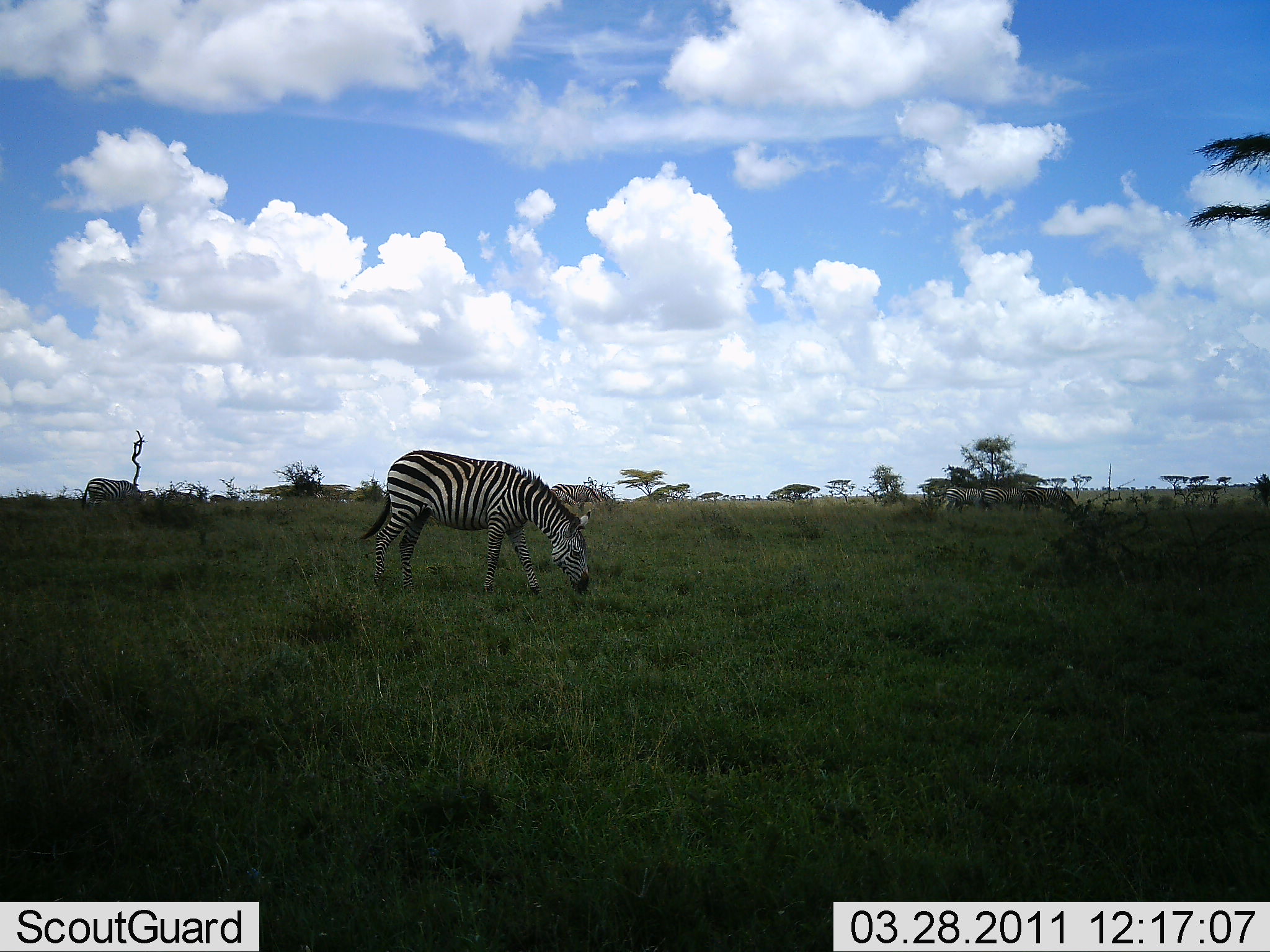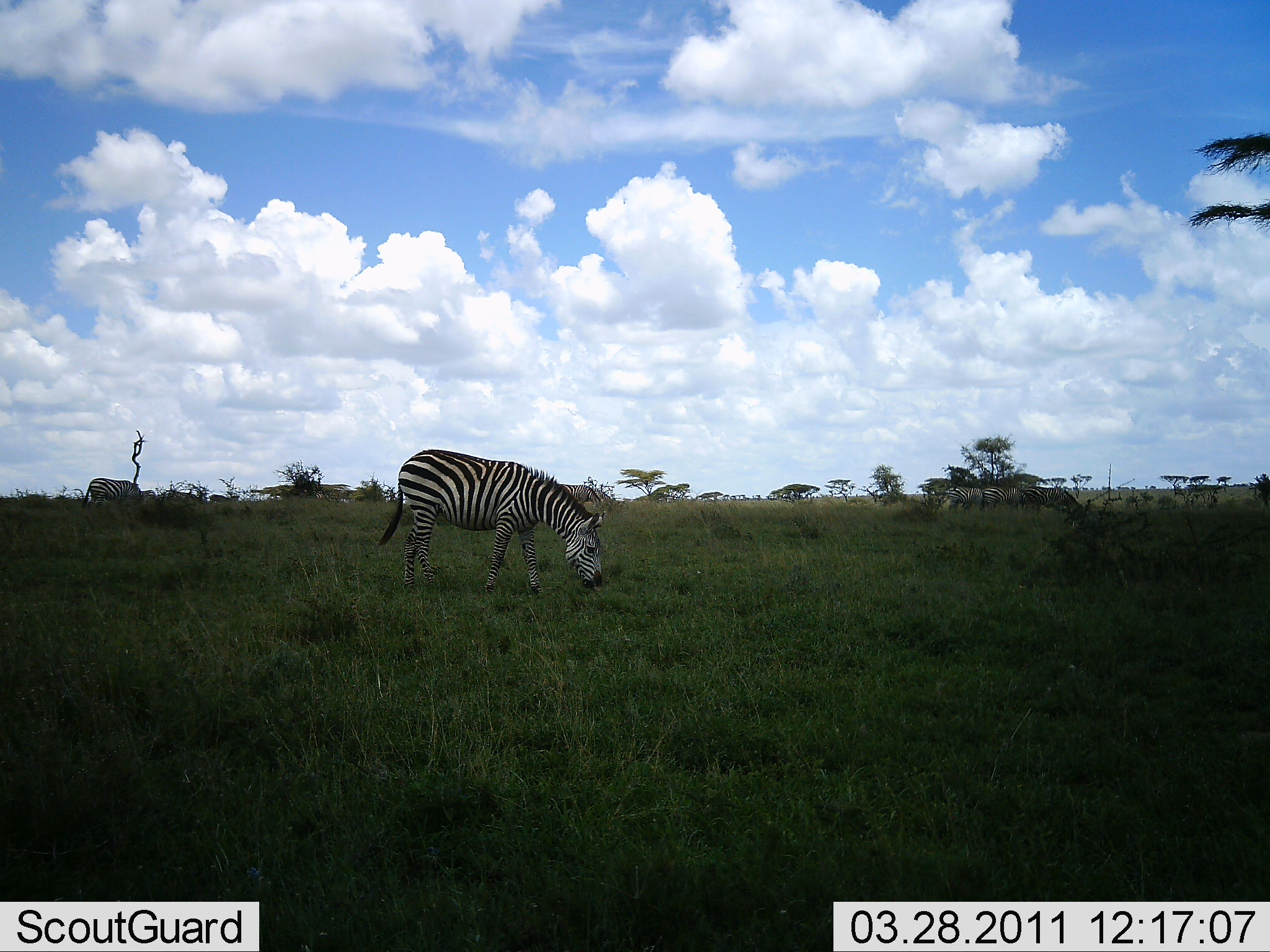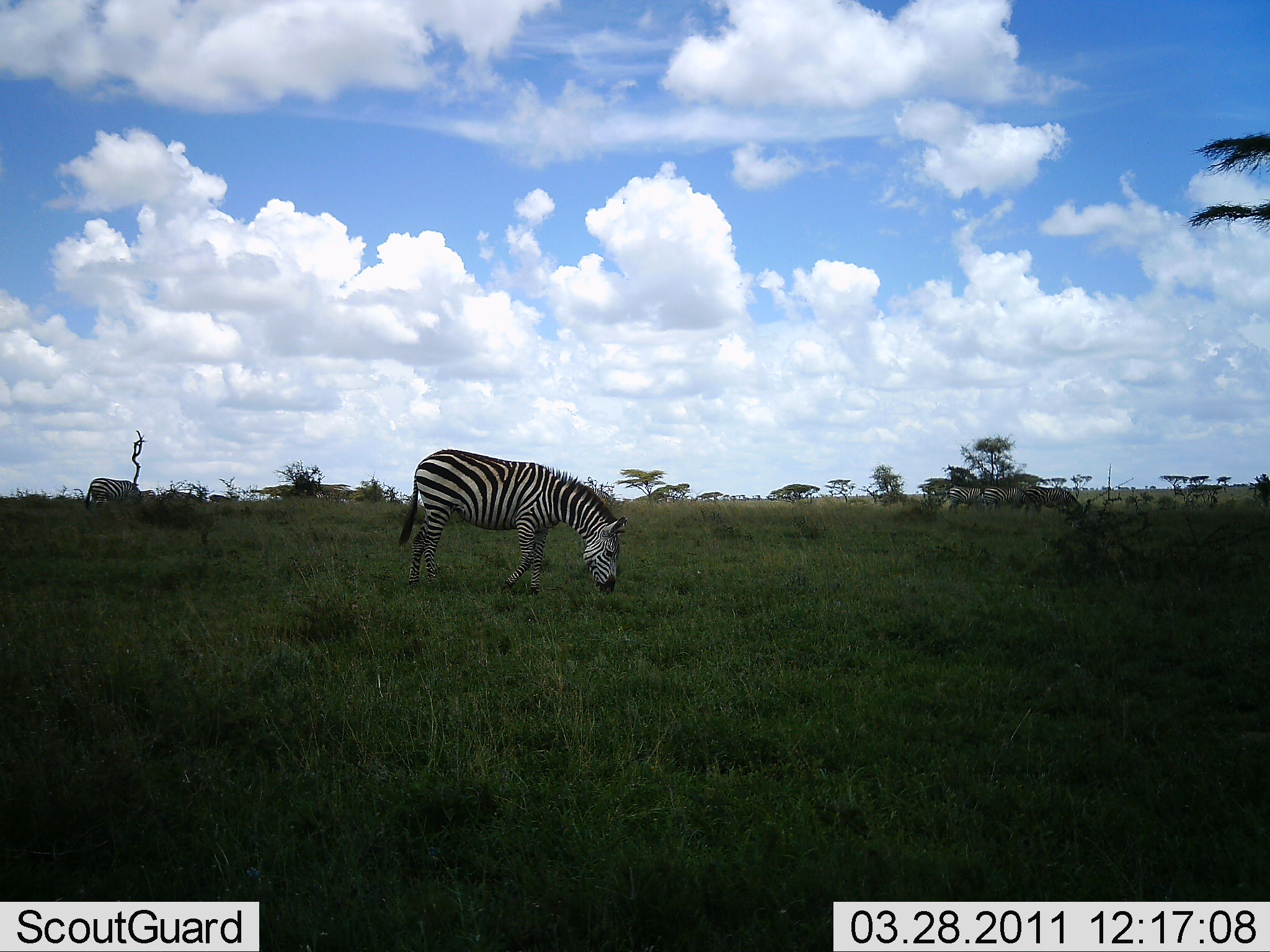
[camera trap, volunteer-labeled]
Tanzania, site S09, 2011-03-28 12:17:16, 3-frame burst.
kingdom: Animalia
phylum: Chordata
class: Mammalia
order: Perissodactyla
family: Equidae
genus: Equus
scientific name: Equus quagga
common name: plains zebra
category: zebra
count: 1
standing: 13%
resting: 0%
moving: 13%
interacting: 0%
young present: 0%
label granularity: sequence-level